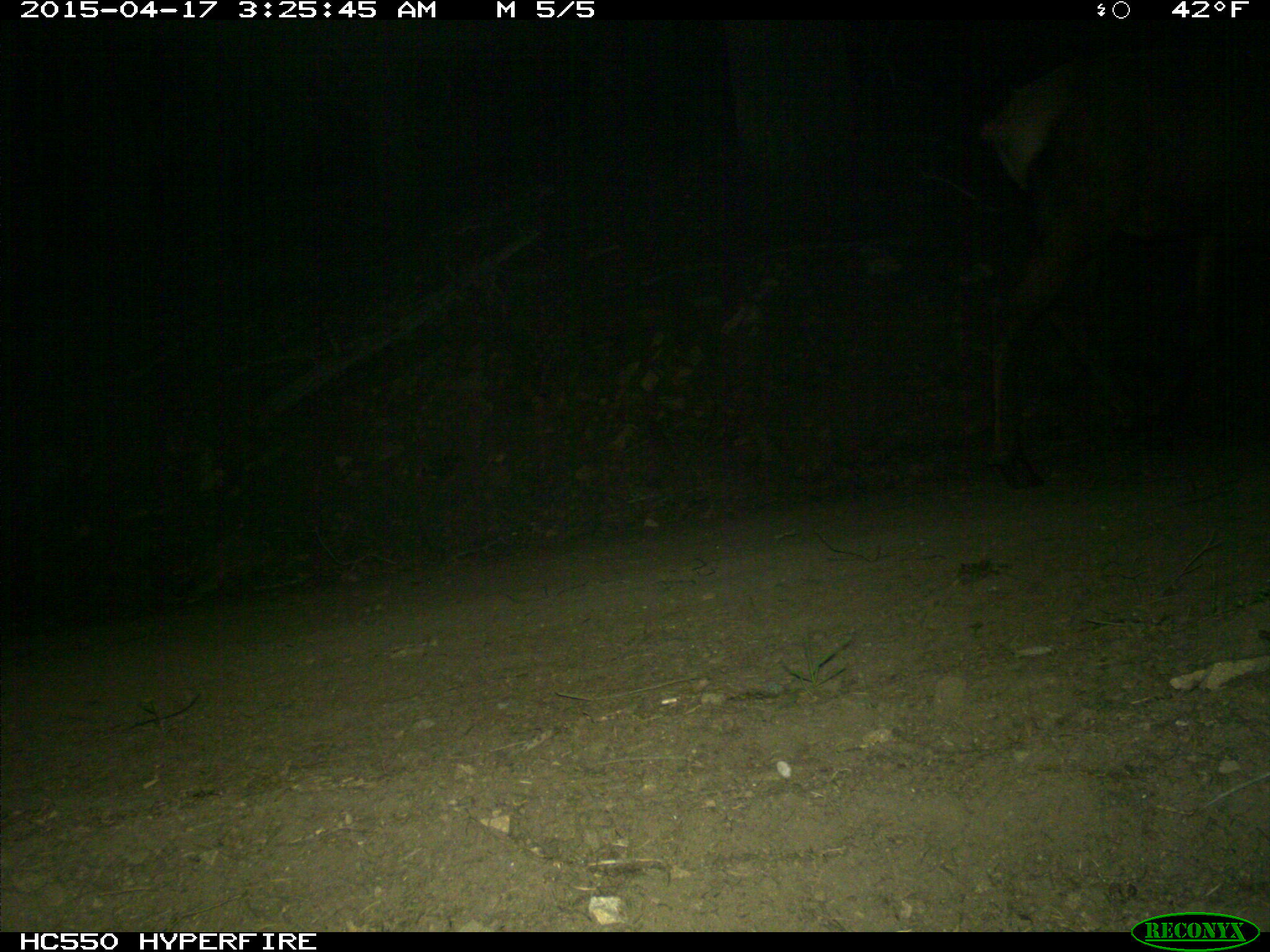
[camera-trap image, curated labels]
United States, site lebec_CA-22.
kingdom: Animalia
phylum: Chordata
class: Mammalia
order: Artiodactyla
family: Cervidae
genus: Cervus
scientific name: Cervus canadensis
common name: elk